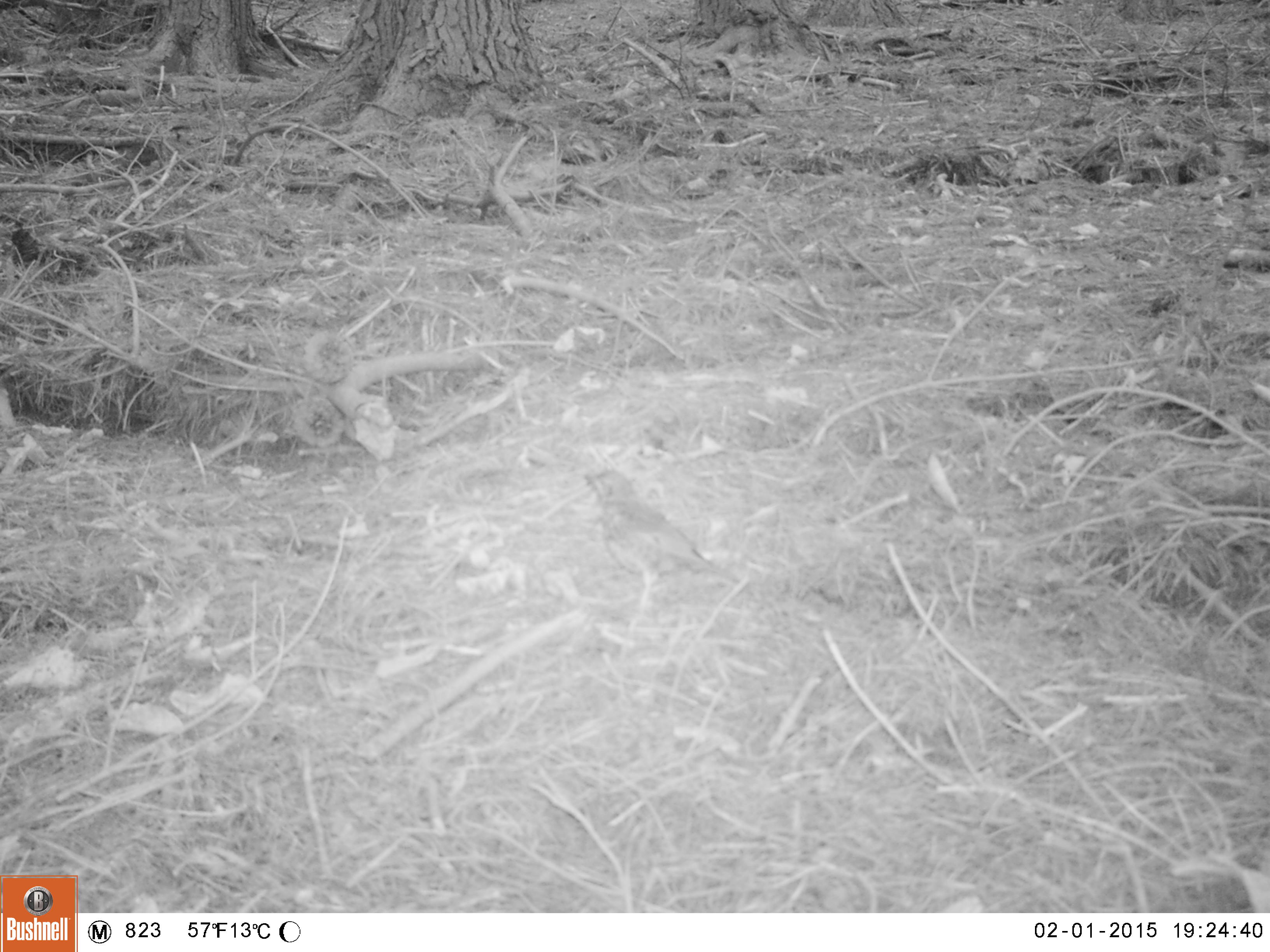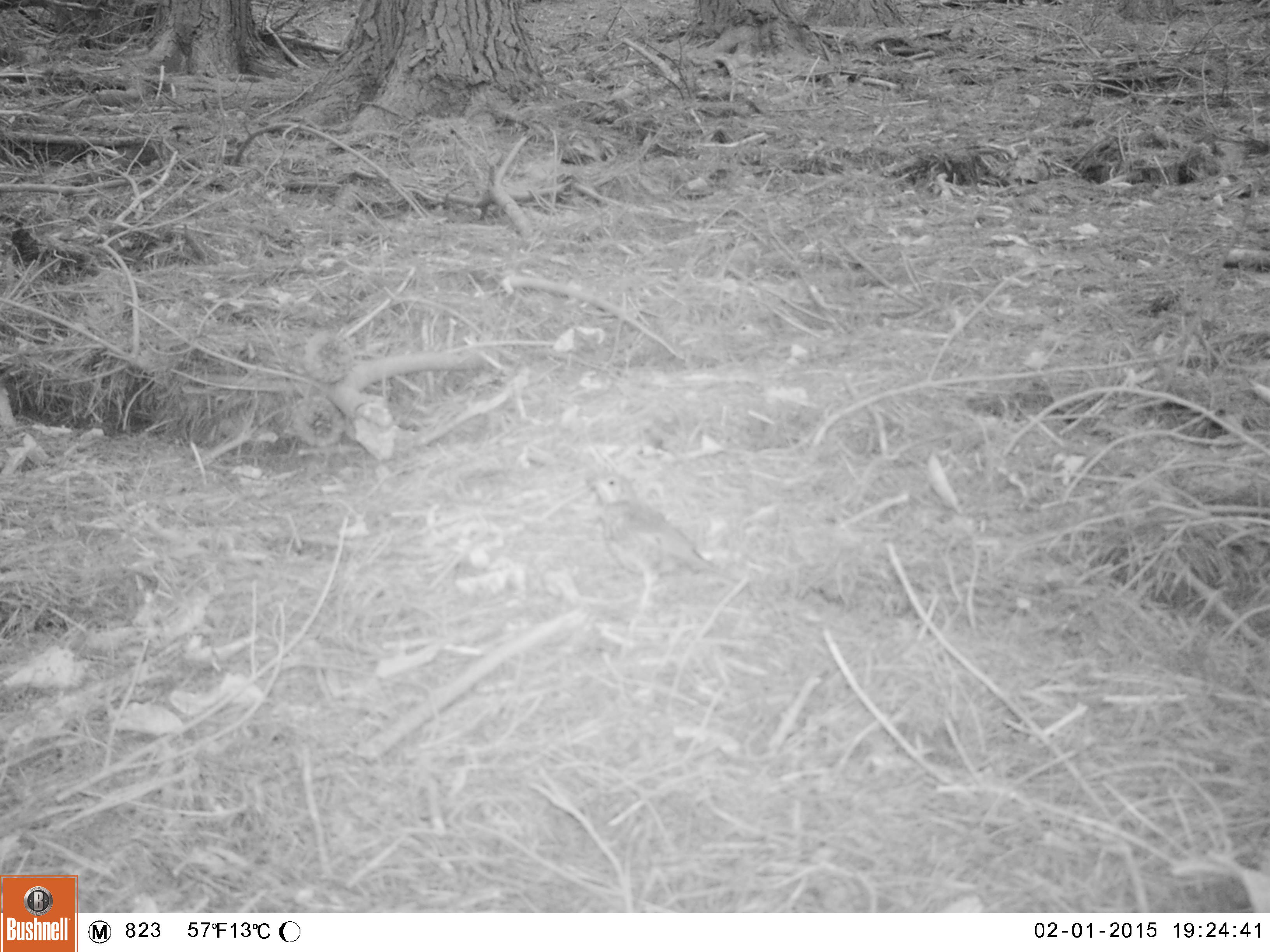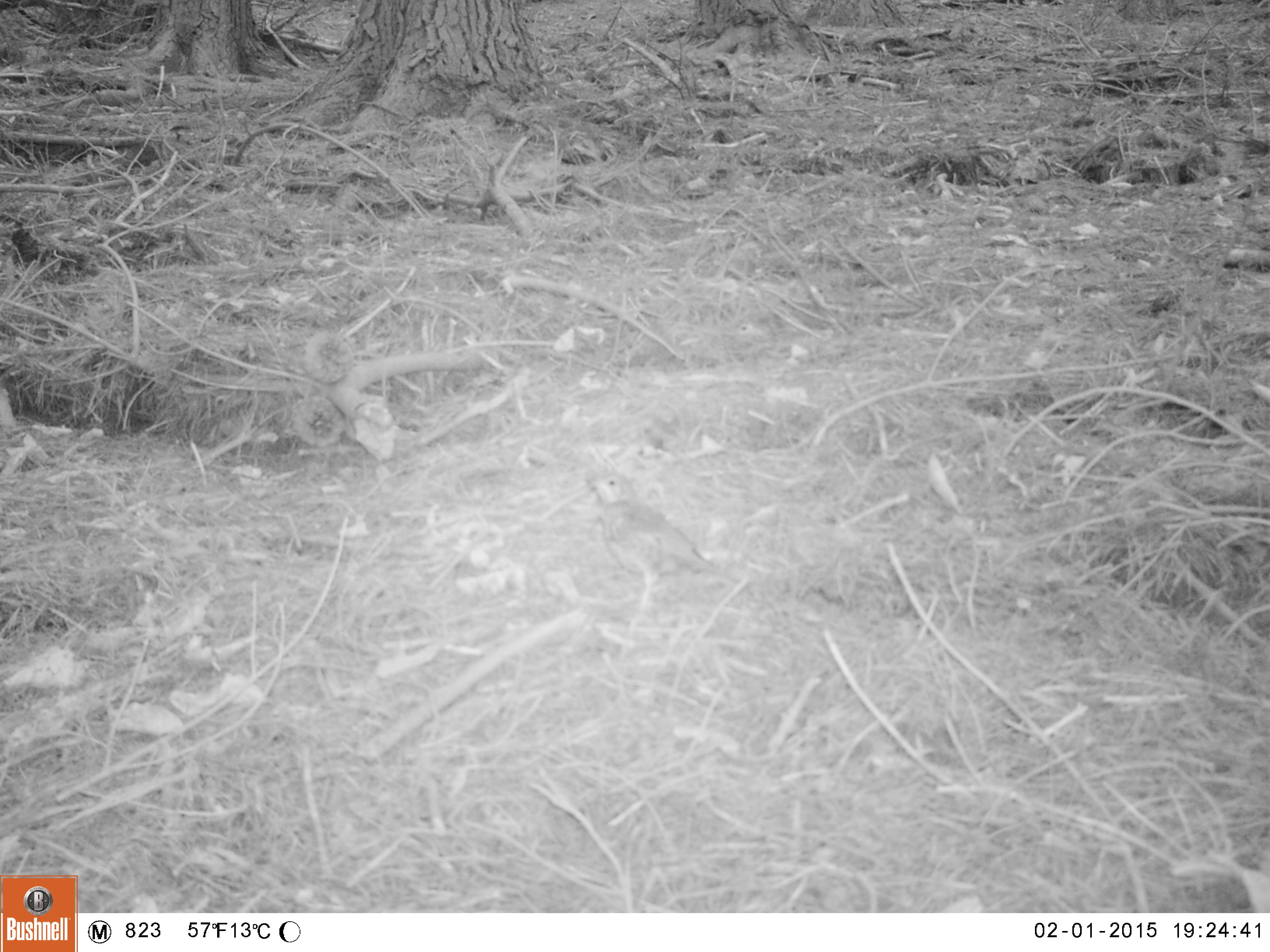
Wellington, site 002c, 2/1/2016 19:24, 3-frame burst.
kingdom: Animalia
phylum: Chordata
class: Aves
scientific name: Aves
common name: bird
Bird (Aves).